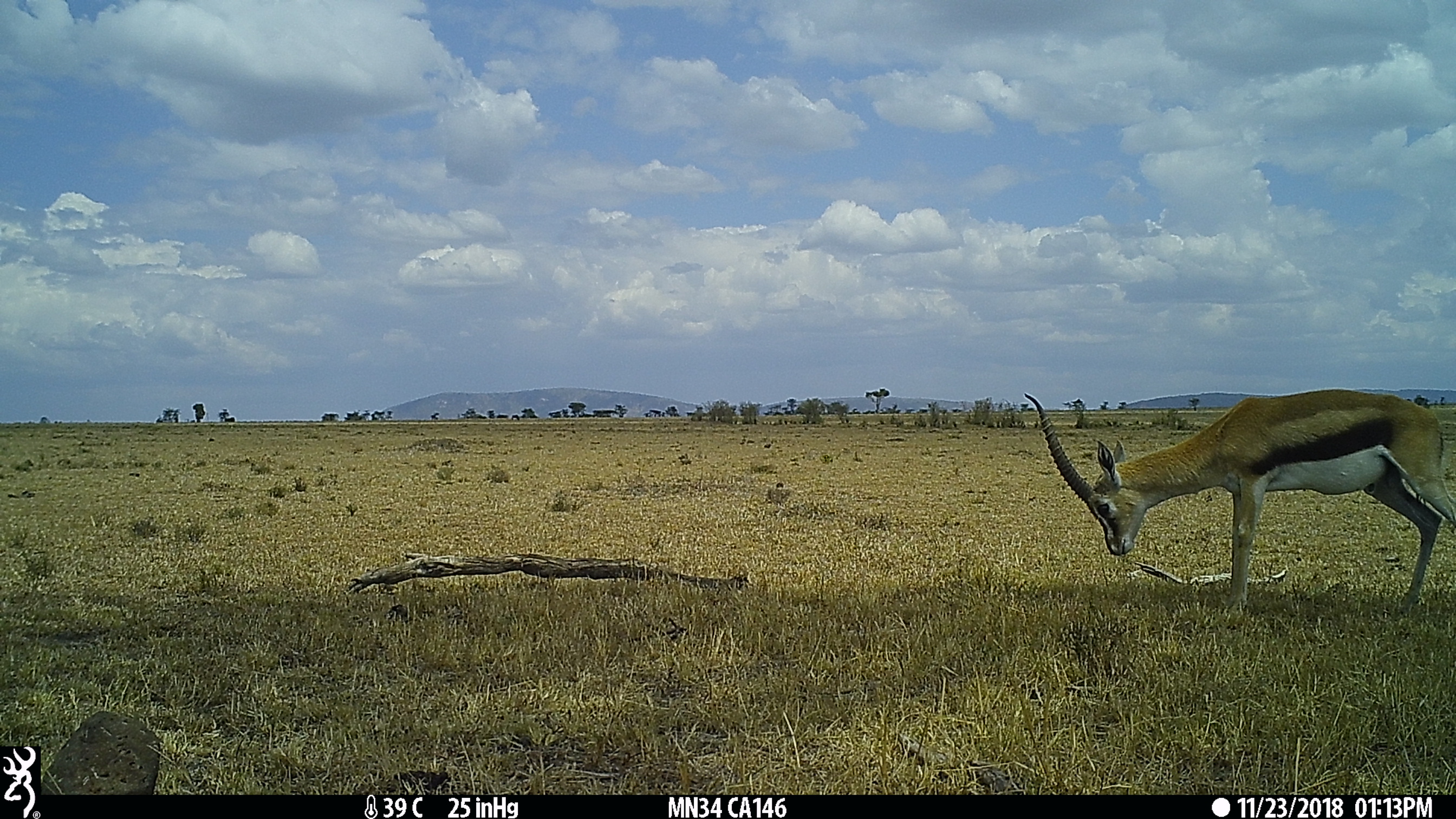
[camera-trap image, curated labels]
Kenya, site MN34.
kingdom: Animalia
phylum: Chordata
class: Mammalia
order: Artiodactyla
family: Bovidae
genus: Eudorcas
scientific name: Eudorcas thomsonii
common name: thomon's gazelle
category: gazelle thomsons